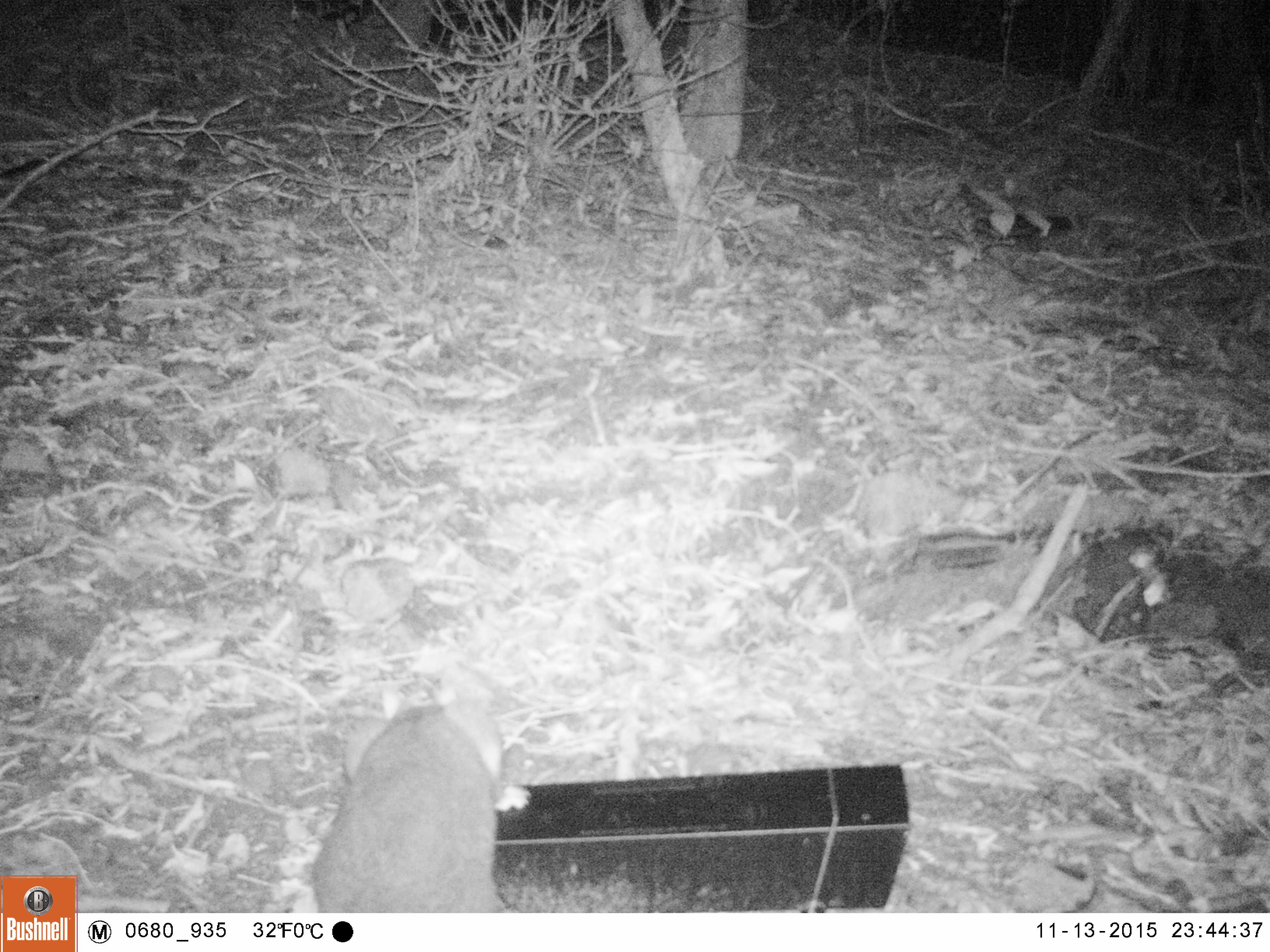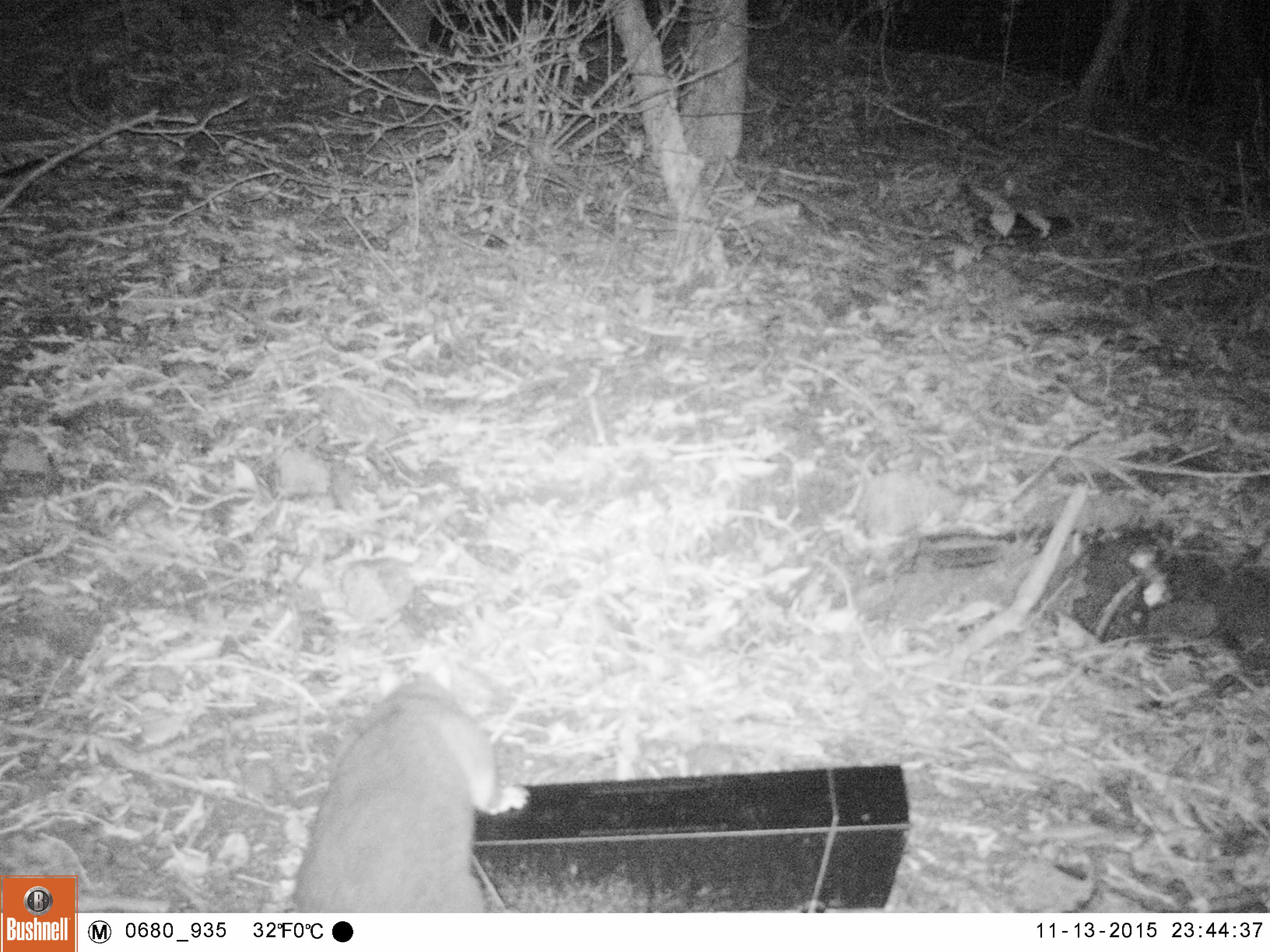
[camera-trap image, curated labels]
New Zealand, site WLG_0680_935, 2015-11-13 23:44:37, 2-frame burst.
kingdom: Animalia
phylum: Chordata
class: Mammalia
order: Diprotodontia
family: Phalangeridae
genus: Trichosurus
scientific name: Trichosurus vulpecula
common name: common brushtail possum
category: possum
Possum (common brushtail possum) (Trichosurus vulpecula).